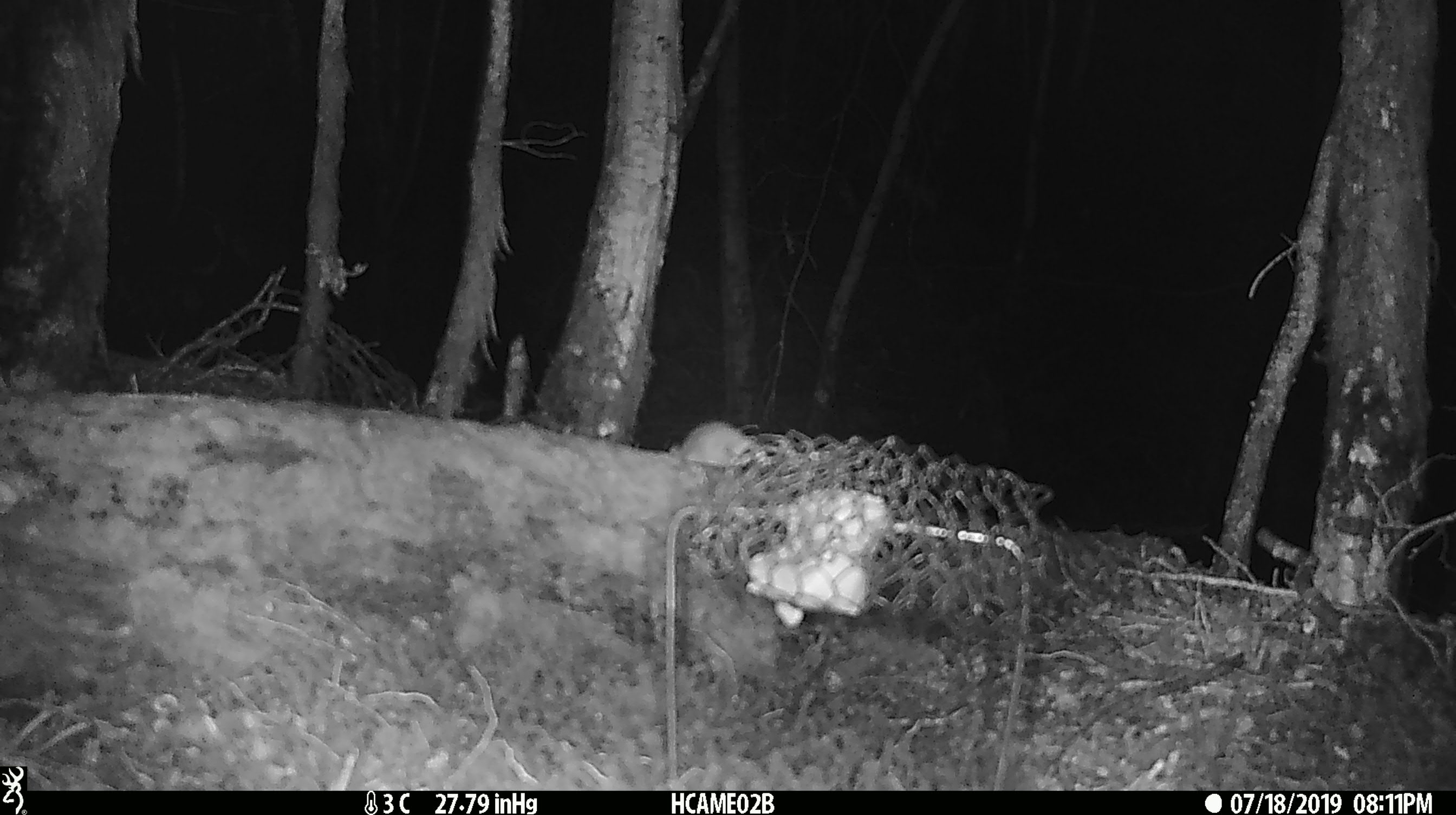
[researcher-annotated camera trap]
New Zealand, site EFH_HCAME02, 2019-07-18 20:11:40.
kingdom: Animalia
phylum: Chordata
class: Mammalia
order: Rodentia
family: Muridae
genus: Mus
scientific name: Mus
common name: mouse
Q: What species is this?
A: Mouse (Mus).